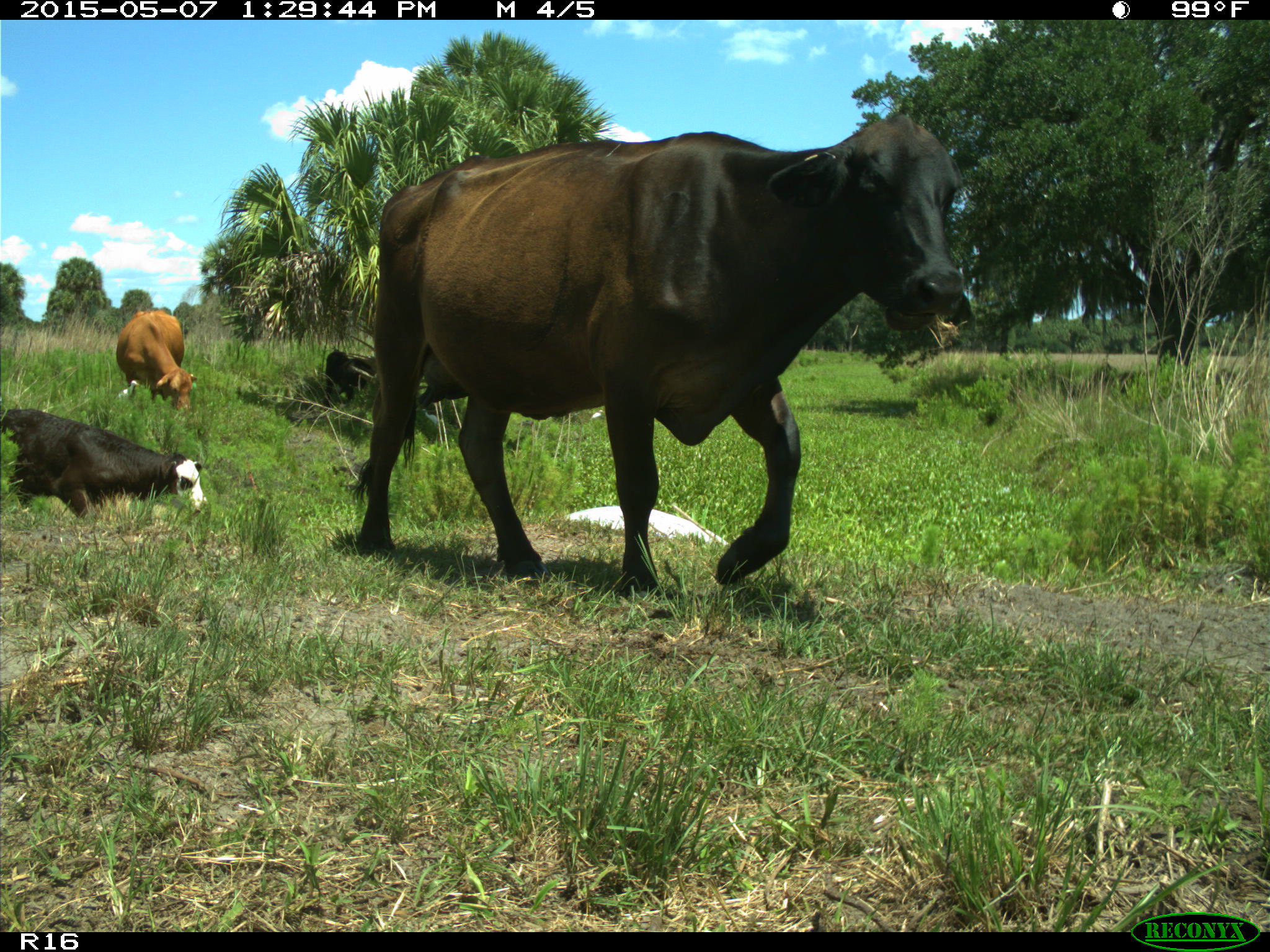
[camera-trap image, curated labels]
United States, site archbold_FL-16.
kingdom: Animalia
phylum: Chordata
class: Mammalia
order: Artiodactyla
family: Bovidae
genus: Bos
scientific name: Bos taurus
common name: domestic cow